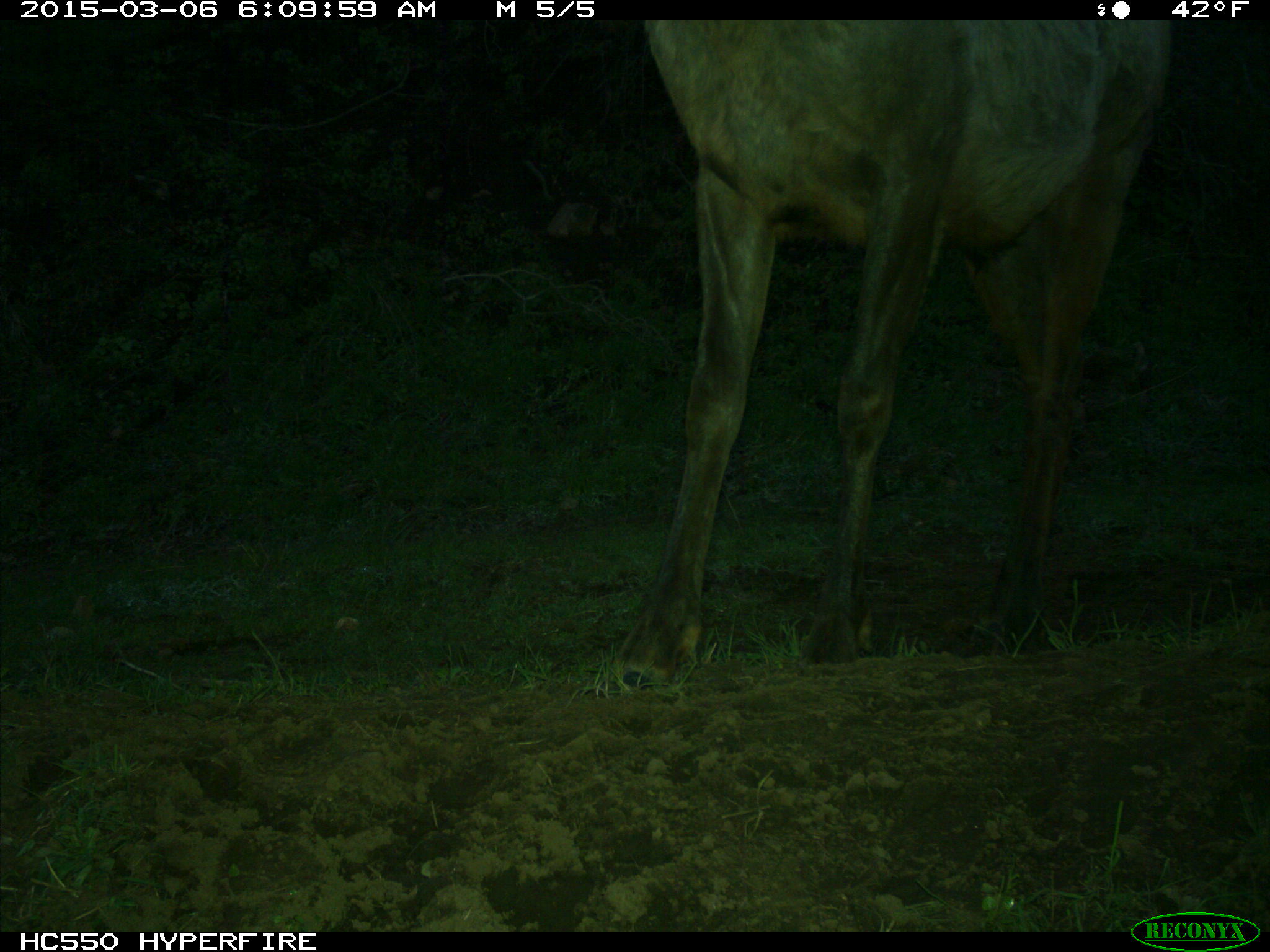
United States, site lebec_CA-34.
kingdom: Animalia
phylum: Chordata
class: Mammalia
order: Artiodactyla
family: Cervidae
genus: Cervus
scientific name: Cervus canadensis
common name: elk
Cervus canadensis (elk).